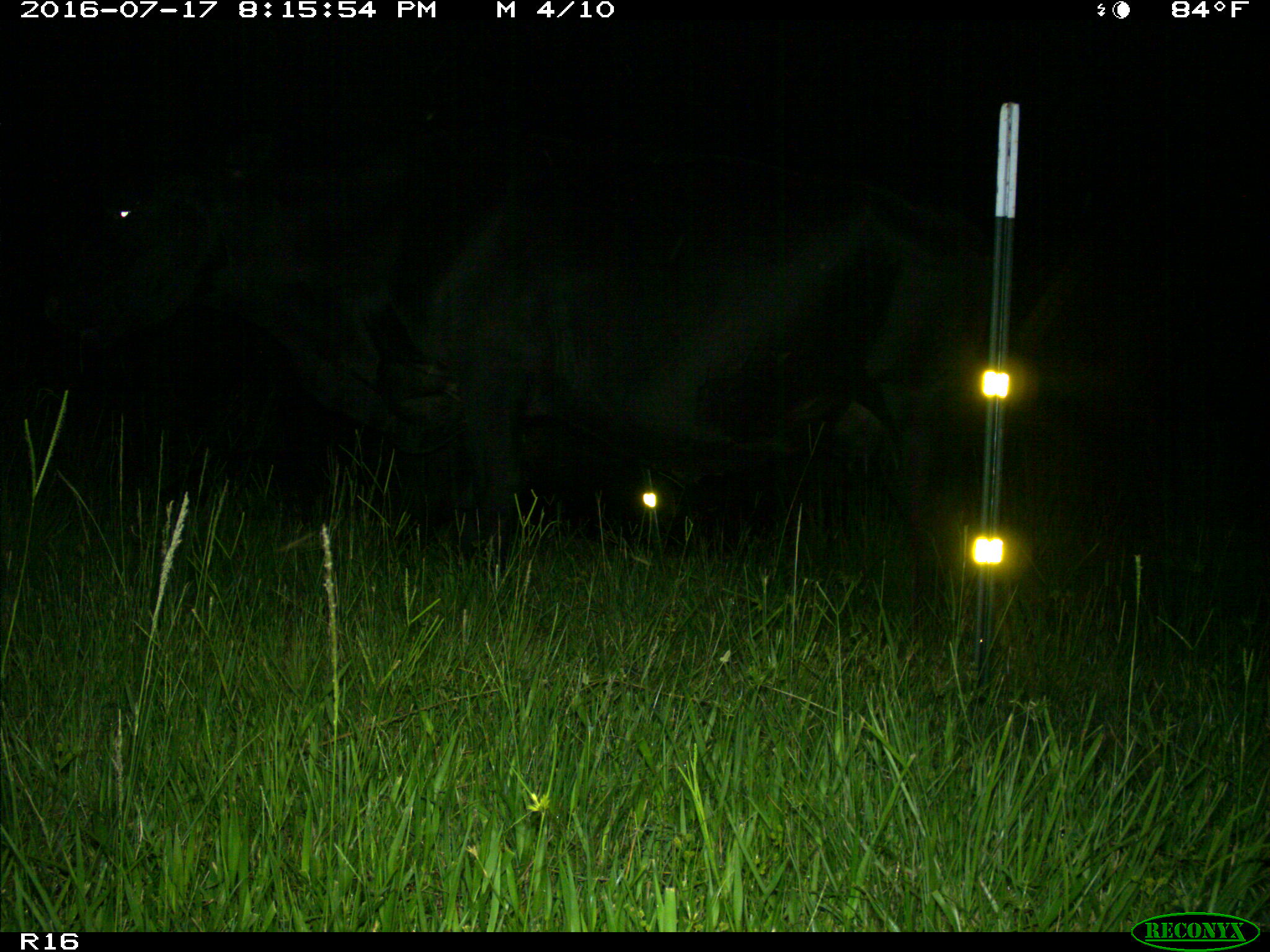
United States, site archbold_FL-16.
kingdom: Animalia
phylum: Chordata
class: Mammalia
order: Artiodactyla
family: Bovidae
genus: Bos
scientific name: Bos taurus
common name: domestic cow